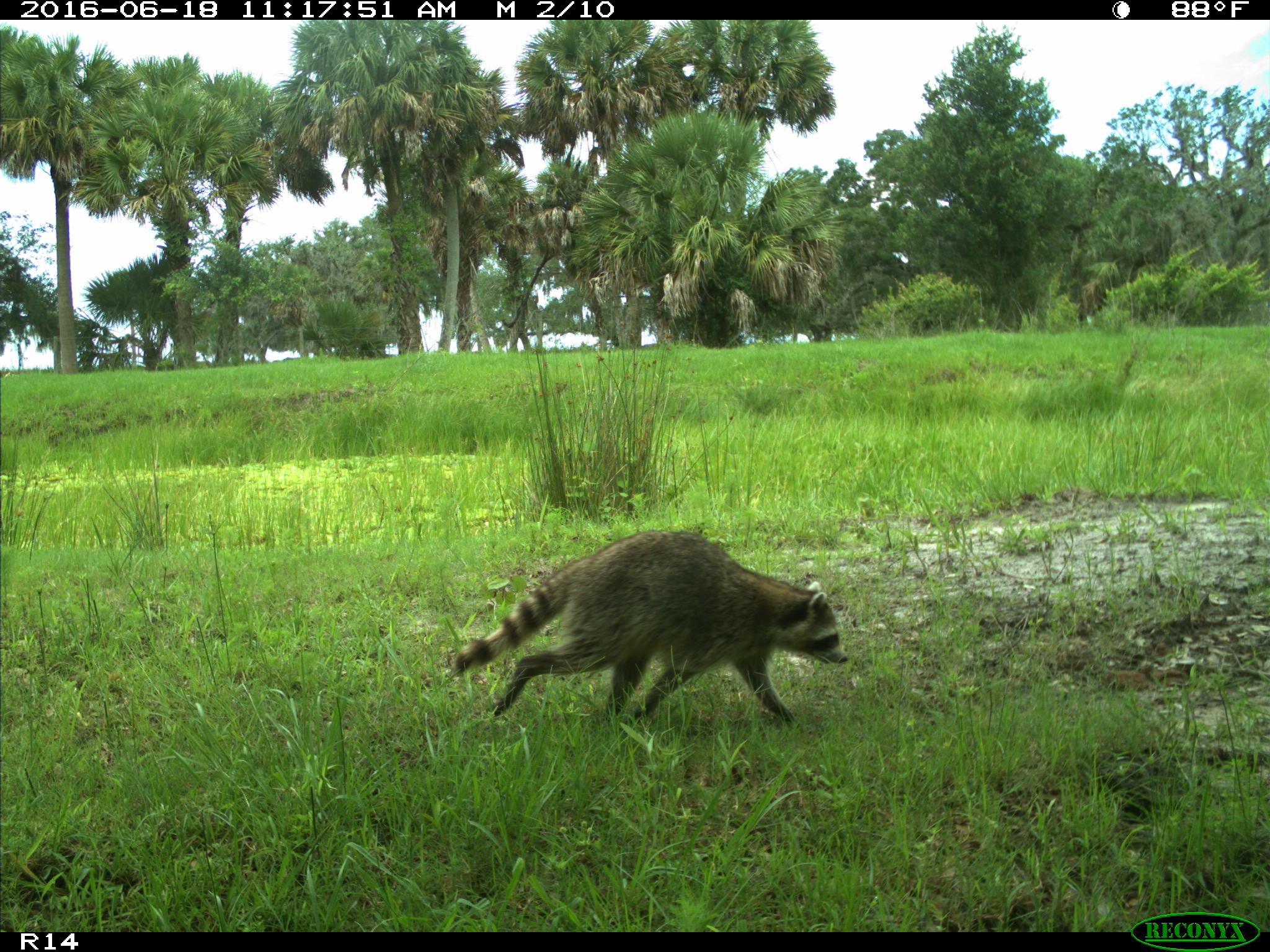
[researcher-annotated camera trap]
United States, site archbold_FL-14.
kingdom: Animalia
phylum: Chordata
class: Mammalia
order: Carnivora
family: Procyonidae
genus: Procyon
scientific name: Procyon lotor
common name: common raccoon